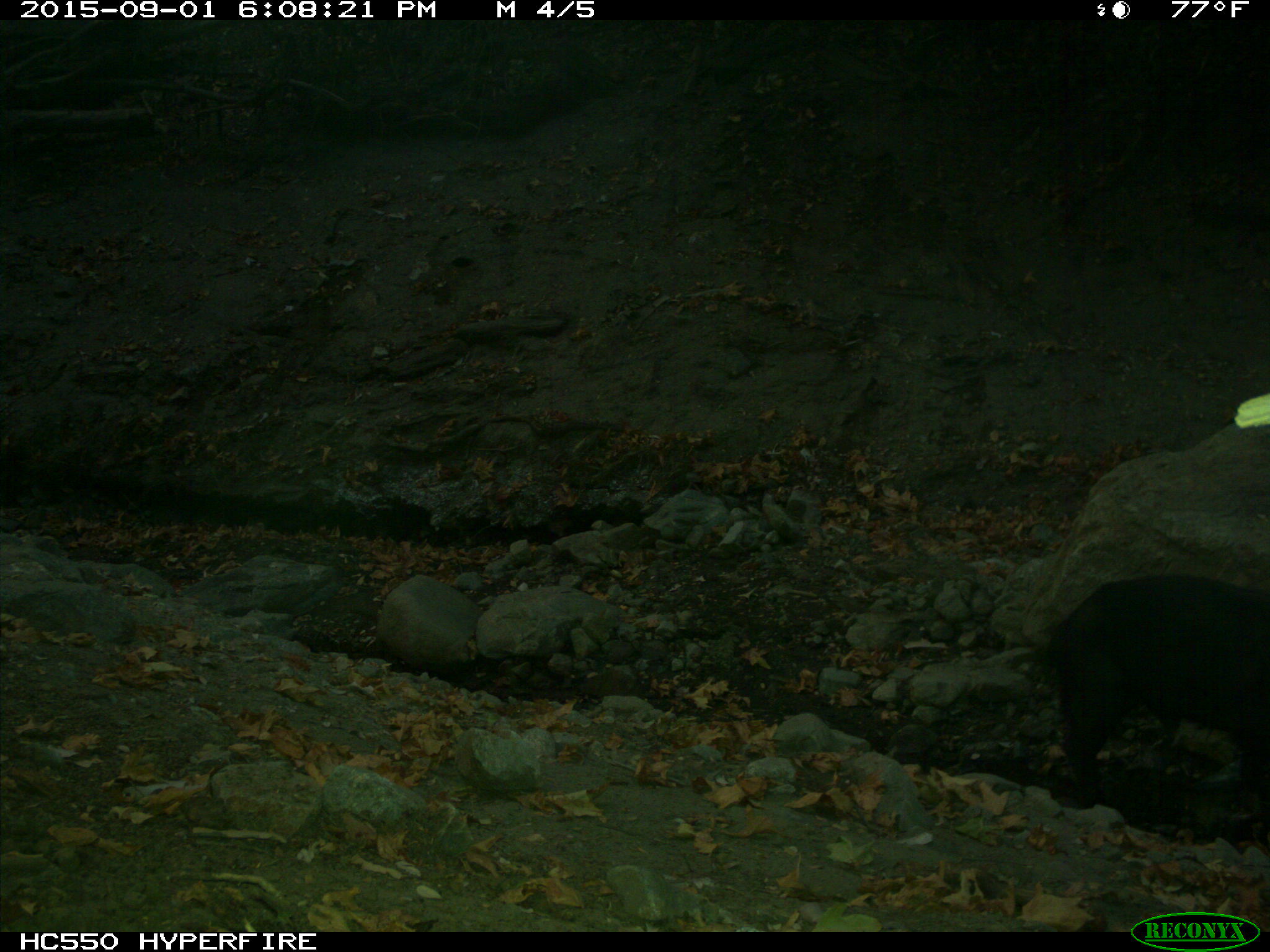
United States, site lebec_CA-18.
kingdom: Animalia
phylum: Chordata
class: Mammalia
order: Artiodactyla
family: Suidae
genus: Sus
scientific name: Sus scrofa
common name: wild boar